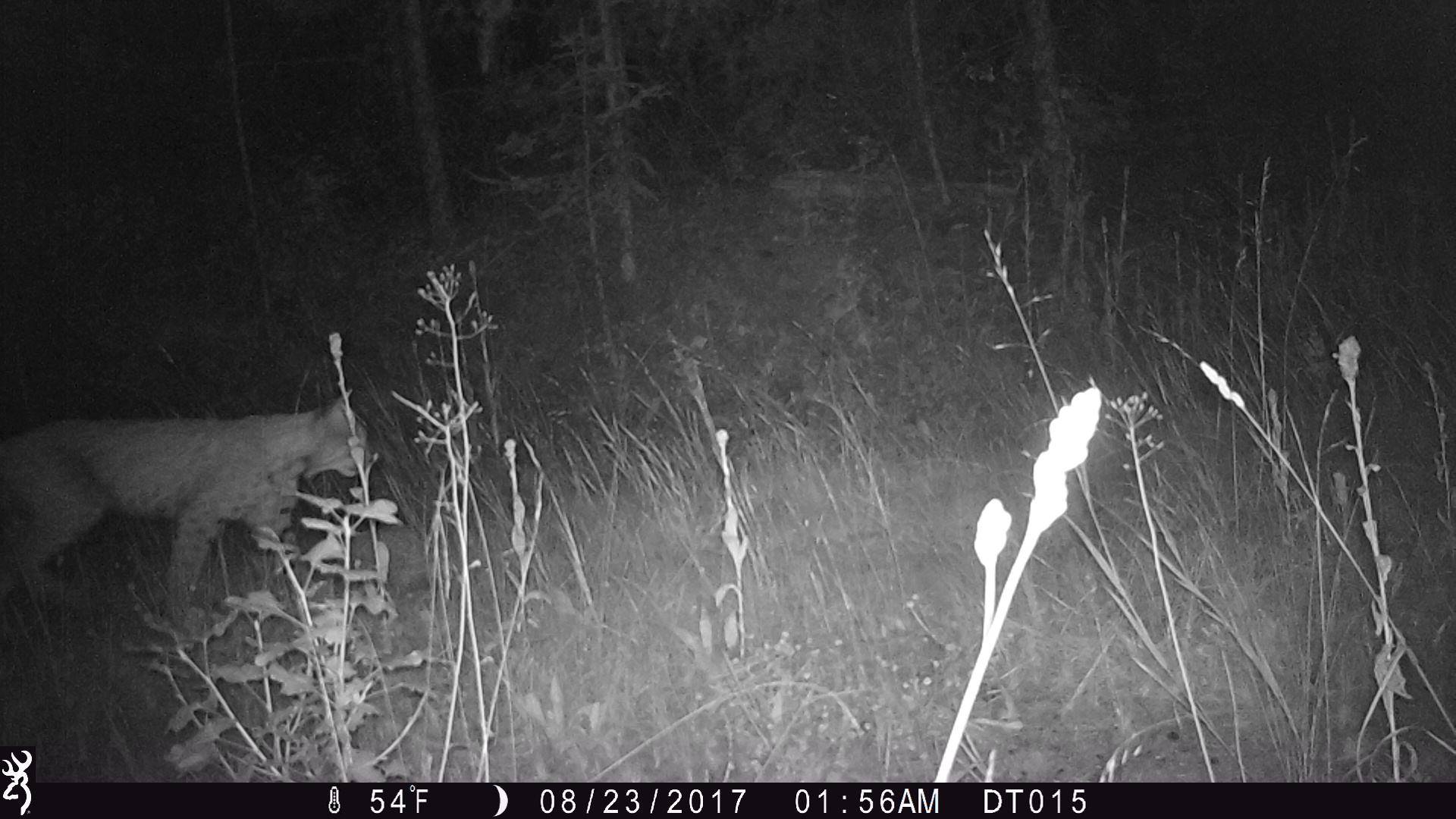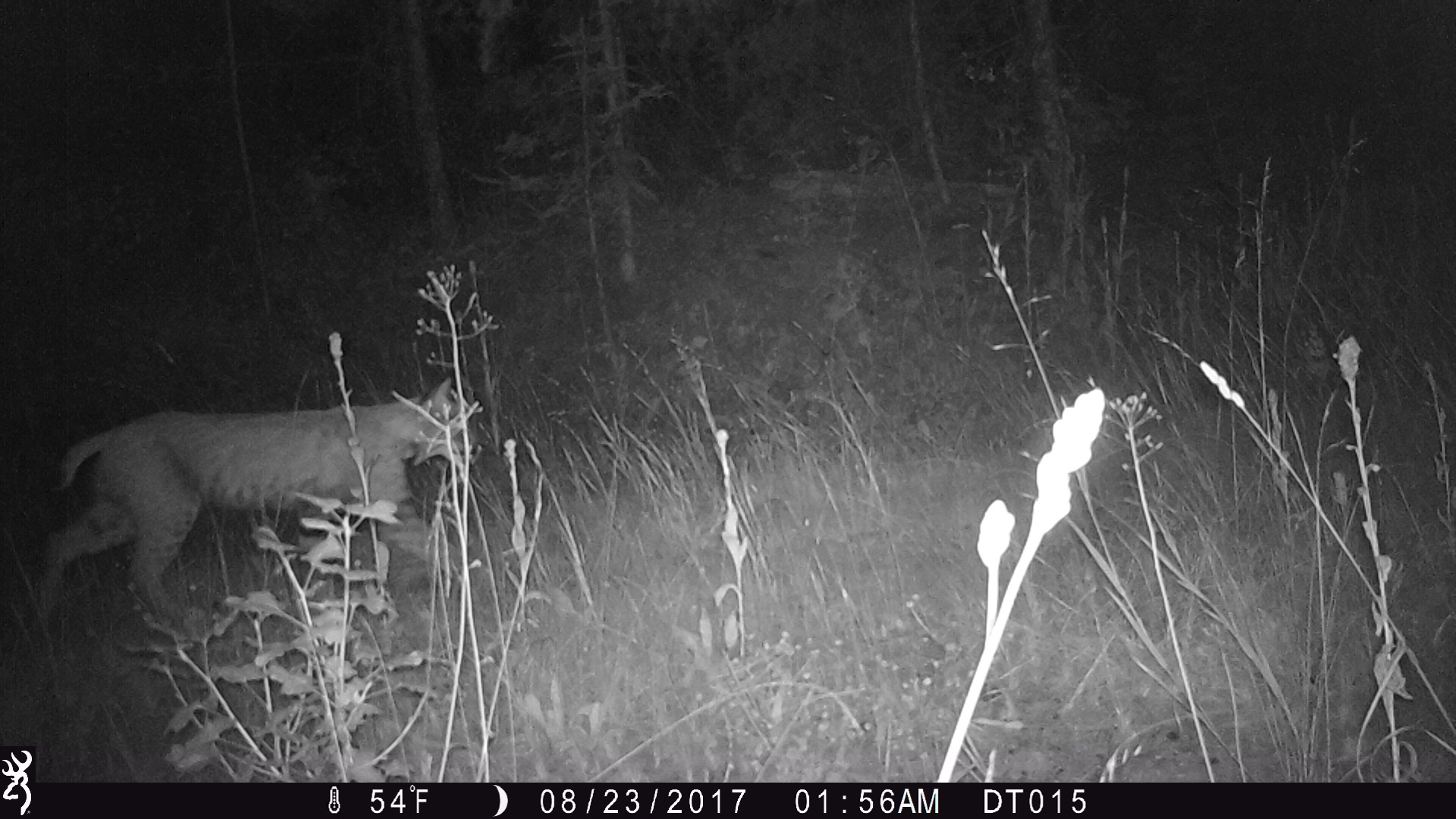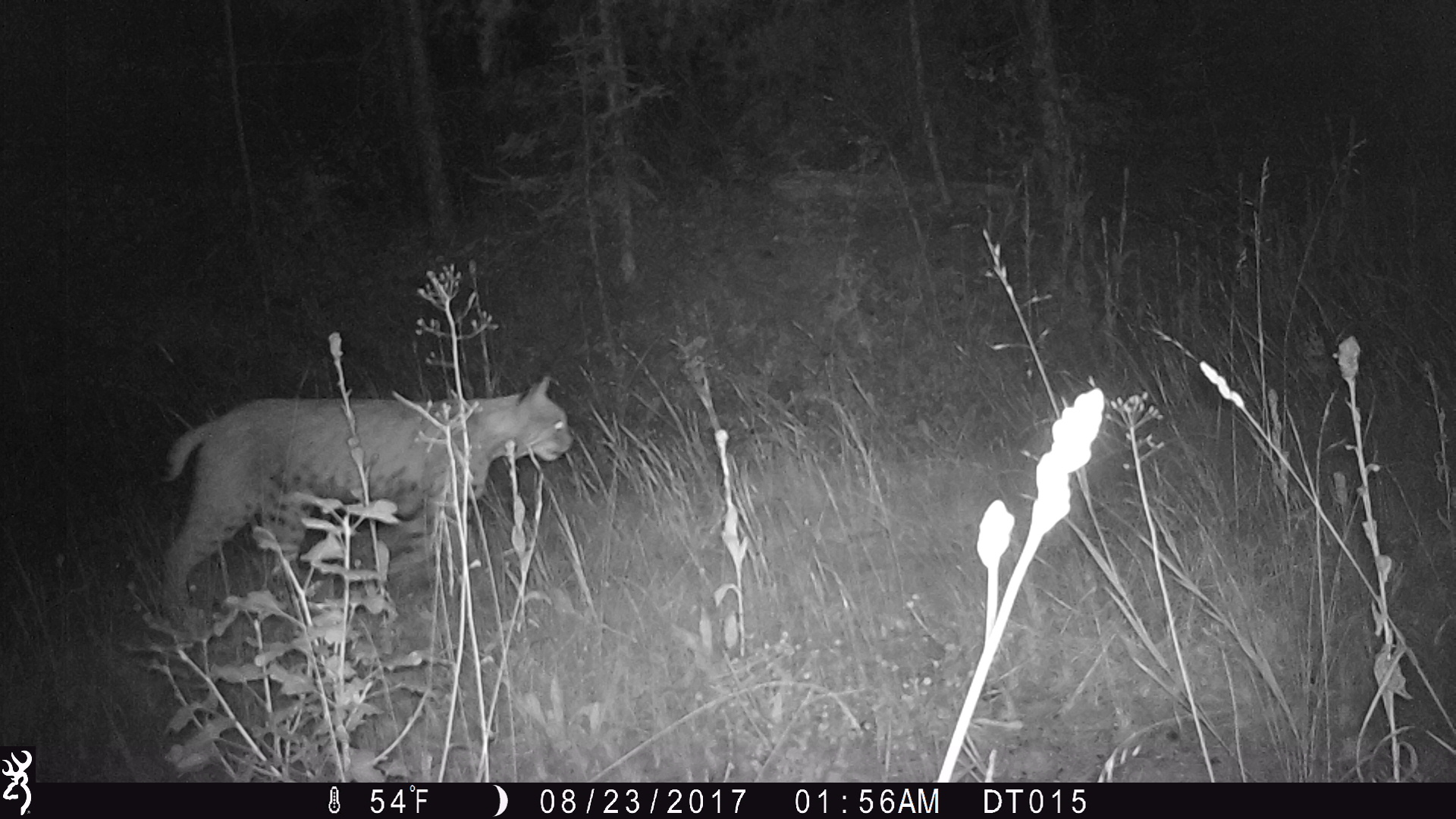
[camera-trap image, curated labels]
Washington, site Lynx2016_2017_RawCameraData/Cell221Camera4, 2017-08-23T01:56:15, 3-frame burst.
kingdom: Animalia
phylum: Chordata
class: Mammalia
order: Carnivora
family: Felidae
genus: Lynx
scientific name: Lynx rufus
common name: bobcat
Lynx rufus (bobcat). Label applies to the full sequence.